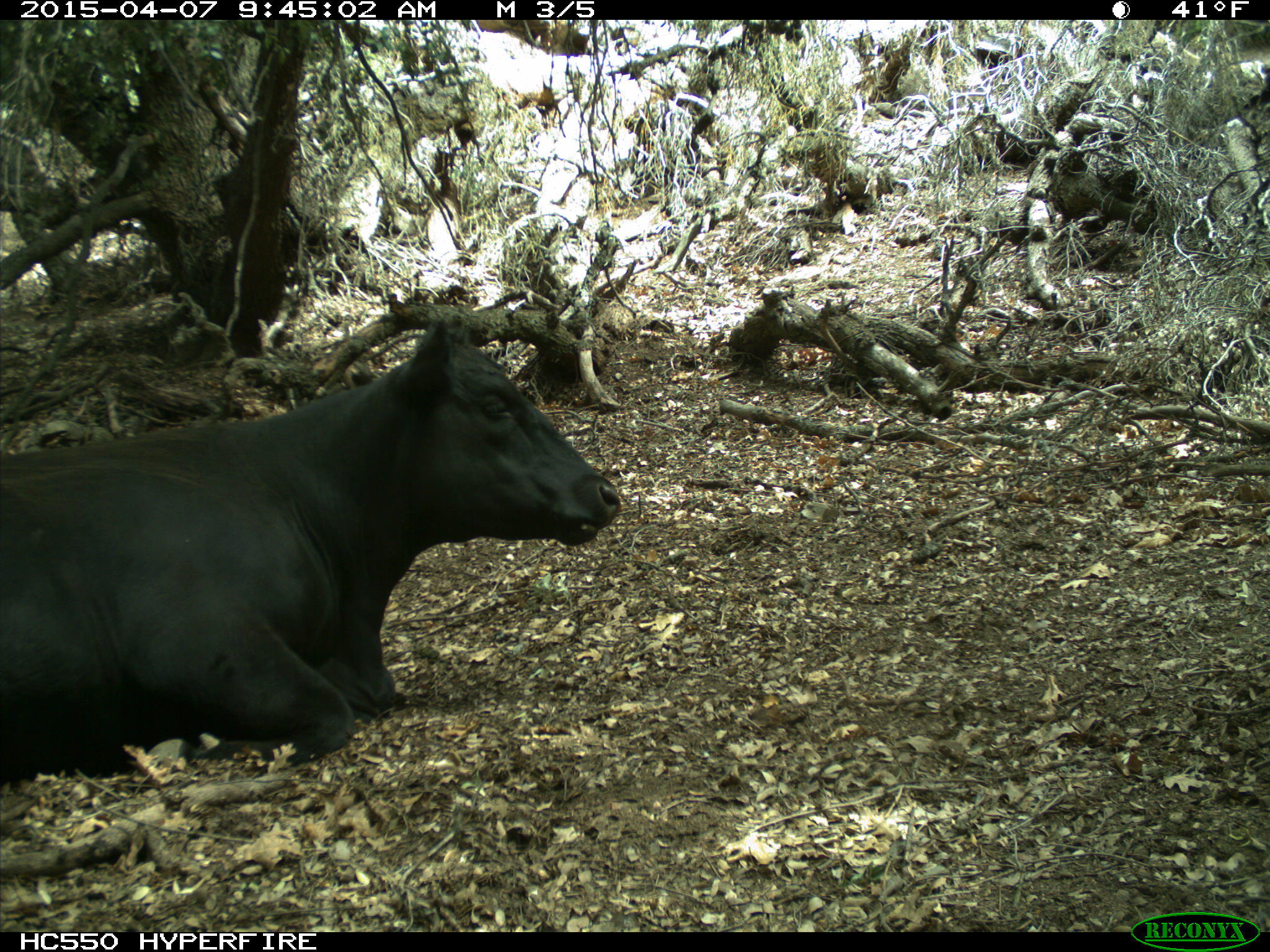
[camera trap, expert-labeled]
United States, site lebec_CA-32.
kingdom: Animalia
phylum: Chordata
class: Mammalia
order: Artiodactyla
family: Bovidae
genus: Bos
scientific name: Bos taurus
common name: domestic cow